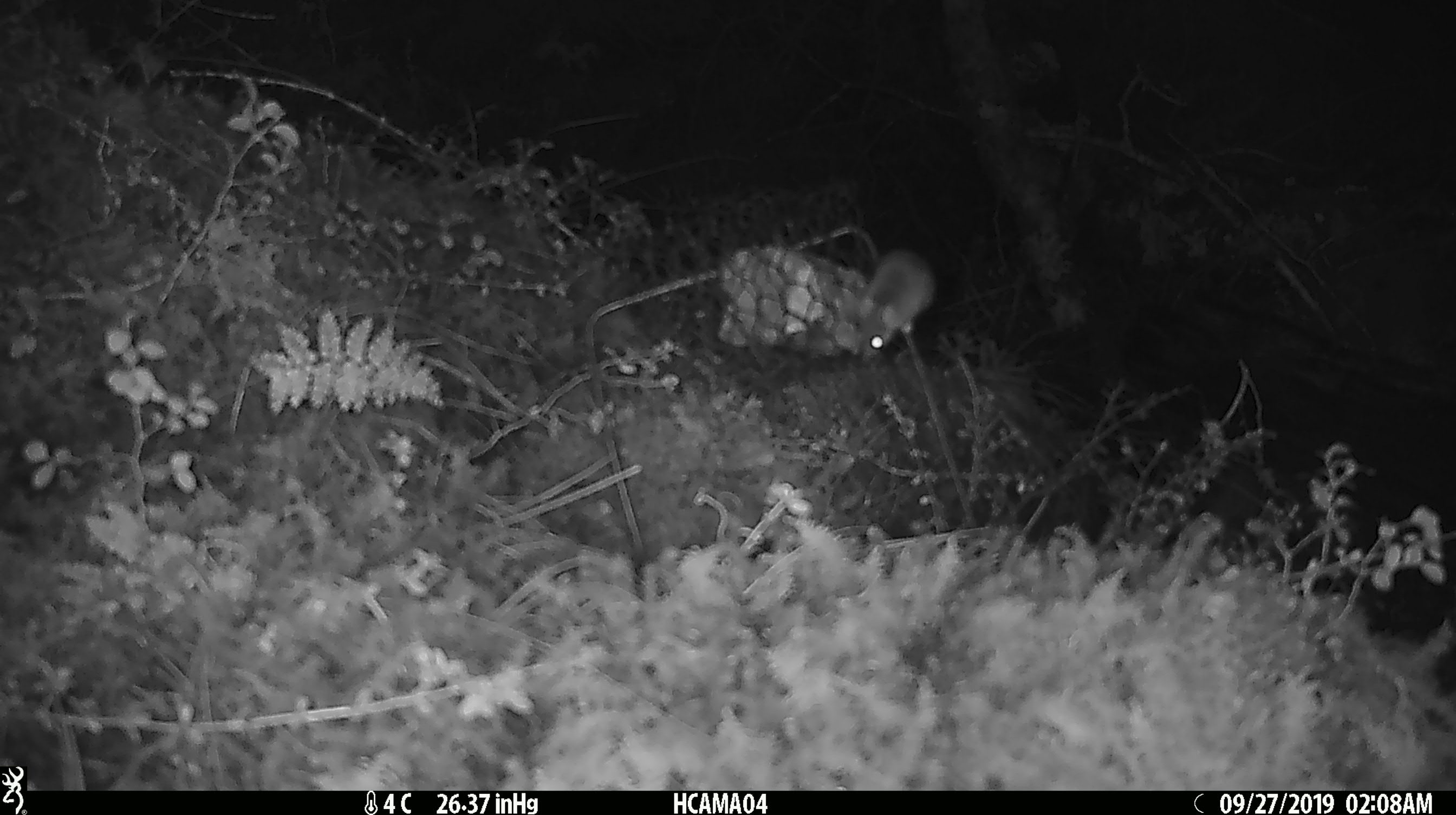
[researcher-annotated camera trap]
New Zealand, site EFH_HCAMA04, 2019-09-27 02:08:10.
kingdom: Animalia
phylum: Chordata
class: Mammalia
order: Rodentia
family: Muridae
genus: Mus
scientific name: Mus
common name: mouse